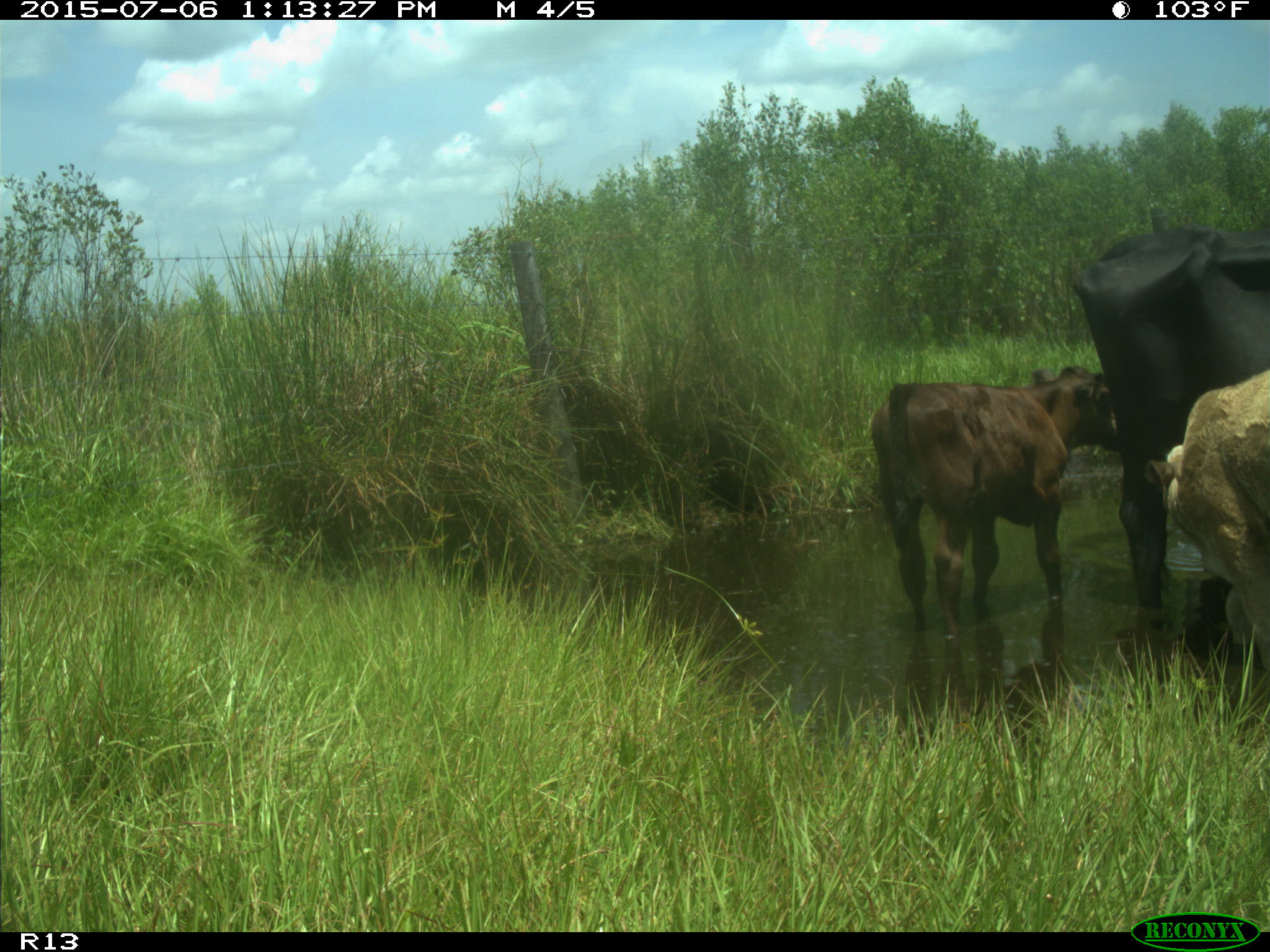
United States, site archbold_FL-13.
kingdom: Animalia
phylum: Chordata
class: Mammalia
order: Artiodactyla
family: Bovidae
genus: Bos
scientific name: Bos taurus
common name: domestic cow